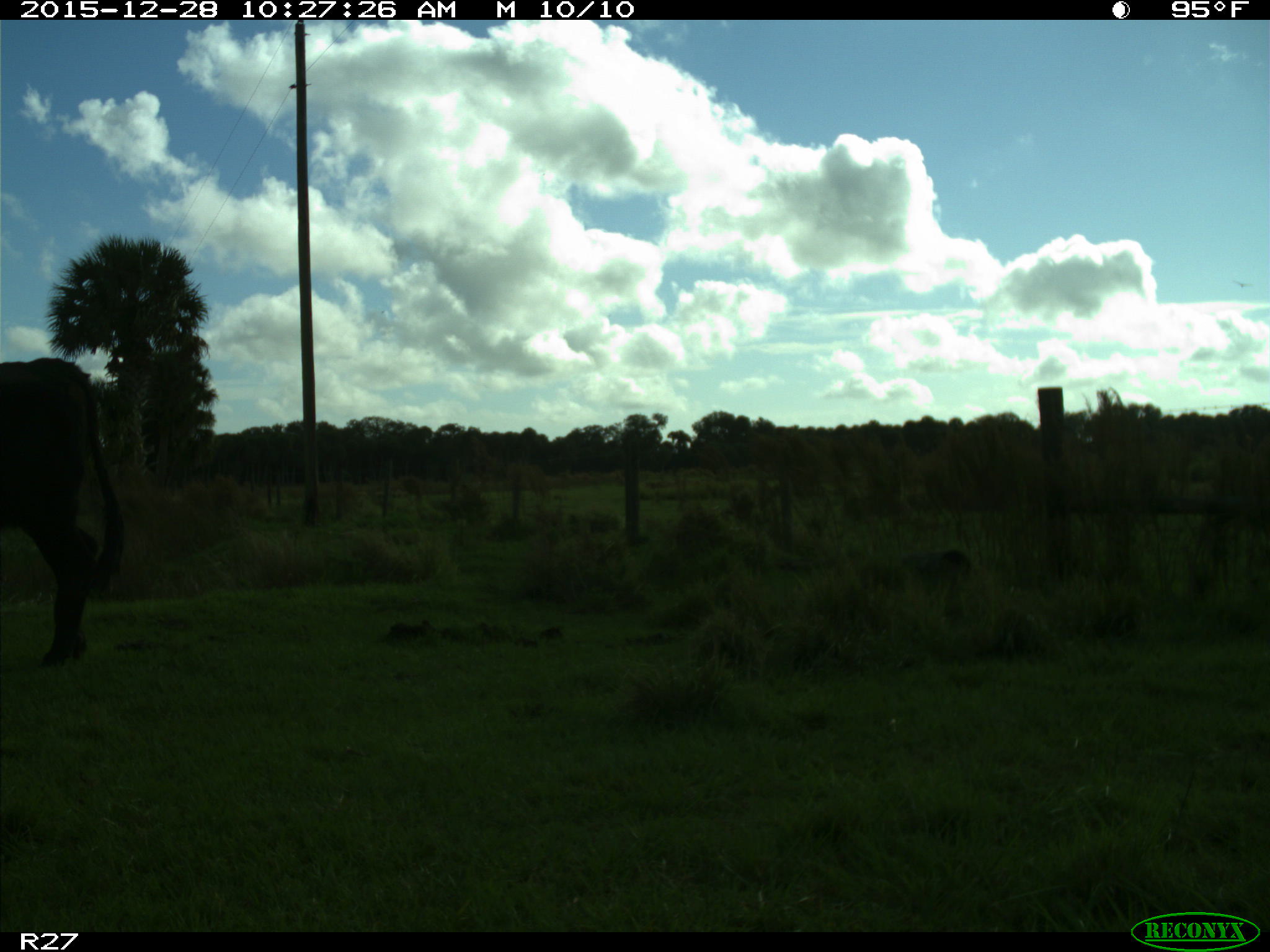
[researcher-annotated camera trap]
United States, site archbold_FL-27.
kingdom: Animalia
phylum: Chordata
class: Mammalia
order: Artiodactyla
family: Bovidae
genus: Bos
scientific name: Bos taurus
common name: domestic cow